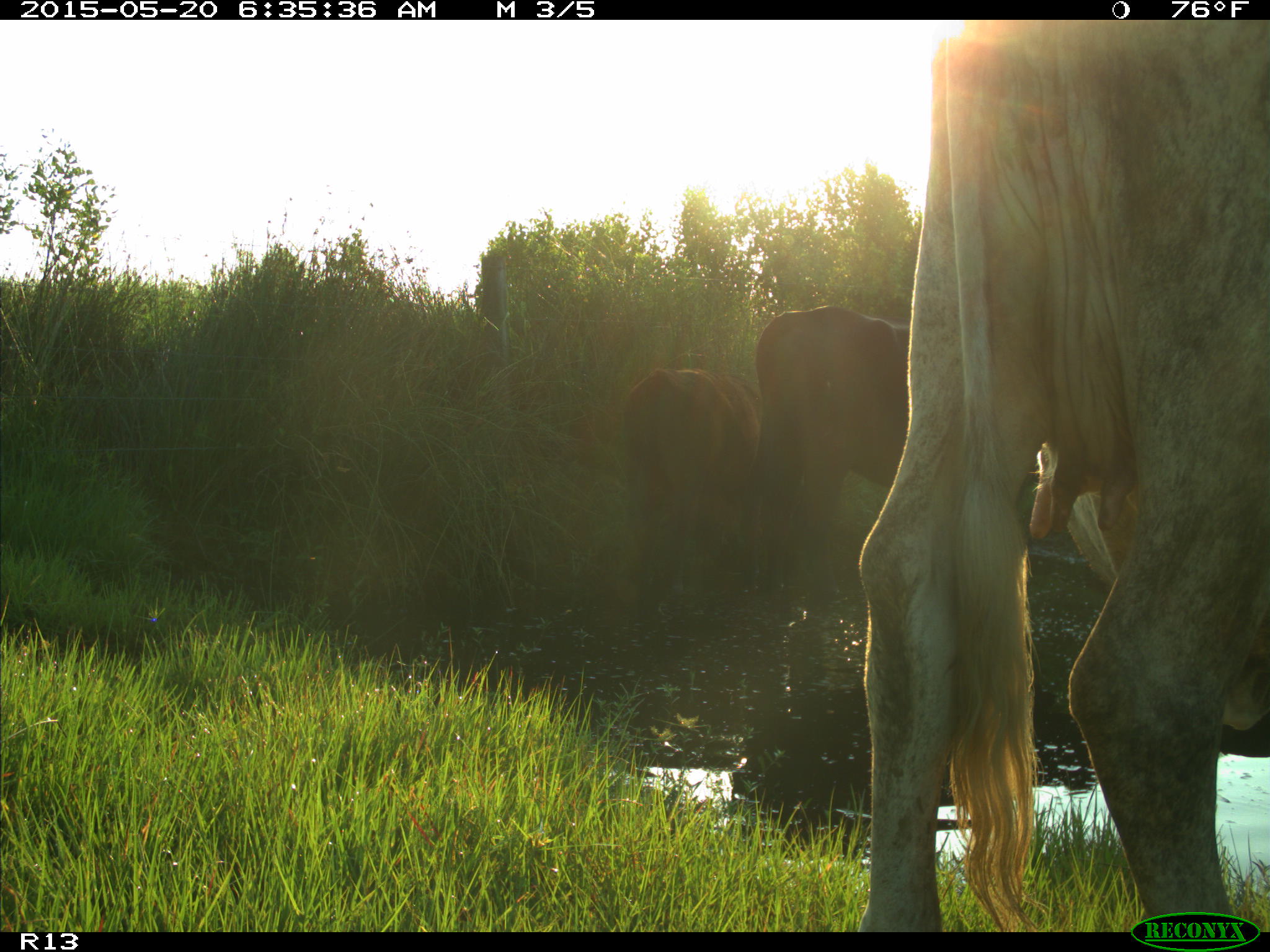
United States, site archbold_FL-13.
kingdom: Animalia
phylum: Chordata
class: Mammalia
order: Artiodactyla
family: Bovidae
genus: Bos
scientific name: Bos taurus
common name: domestic cow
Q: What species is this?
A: Bos taurus (domestic cow).